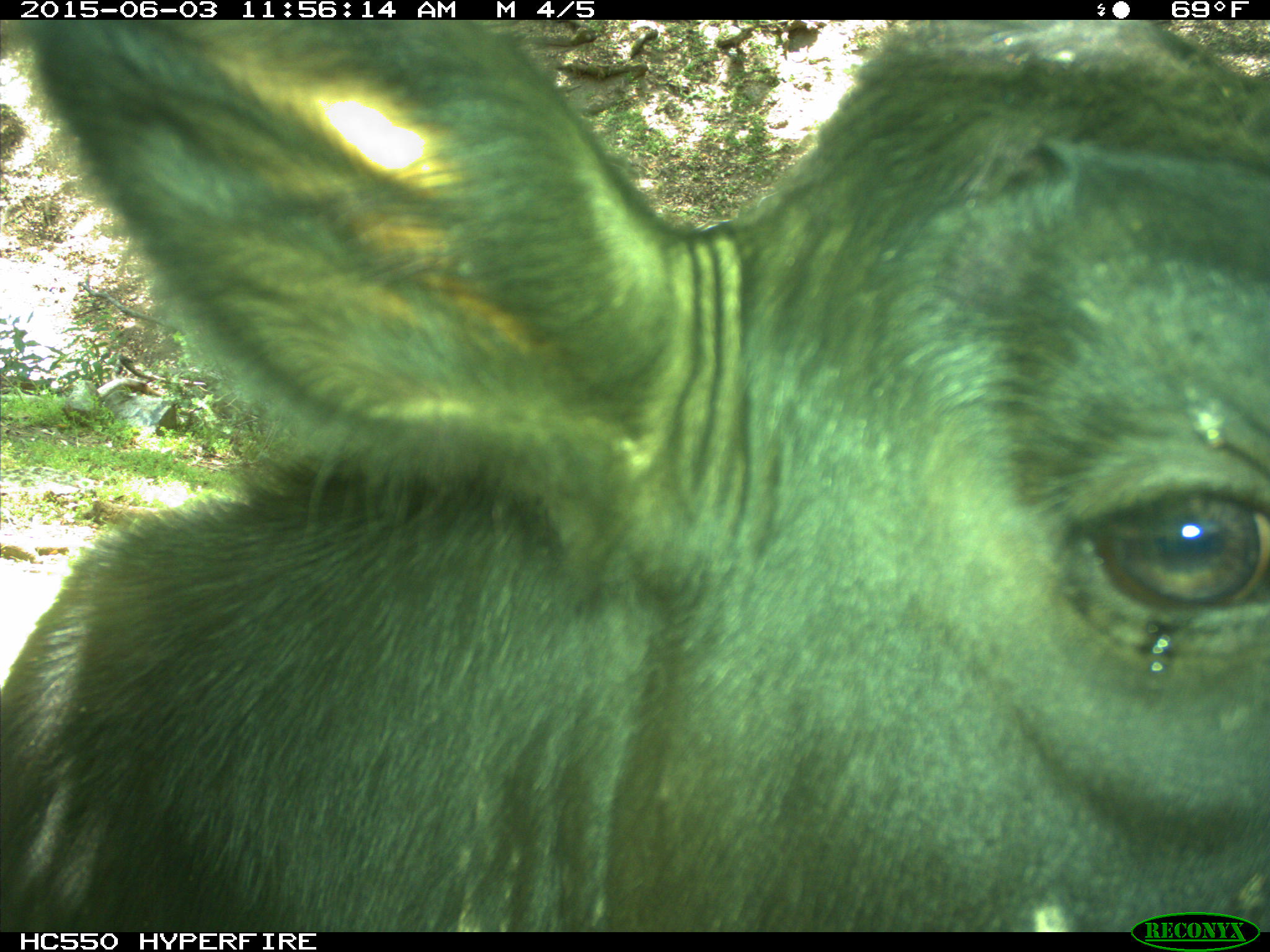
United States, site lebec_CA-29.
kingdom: Animalia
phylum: Chordata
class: Mammalia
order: Artiodactyla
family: Bovidae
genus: Bos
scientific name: Bos taurus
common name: domestic cow